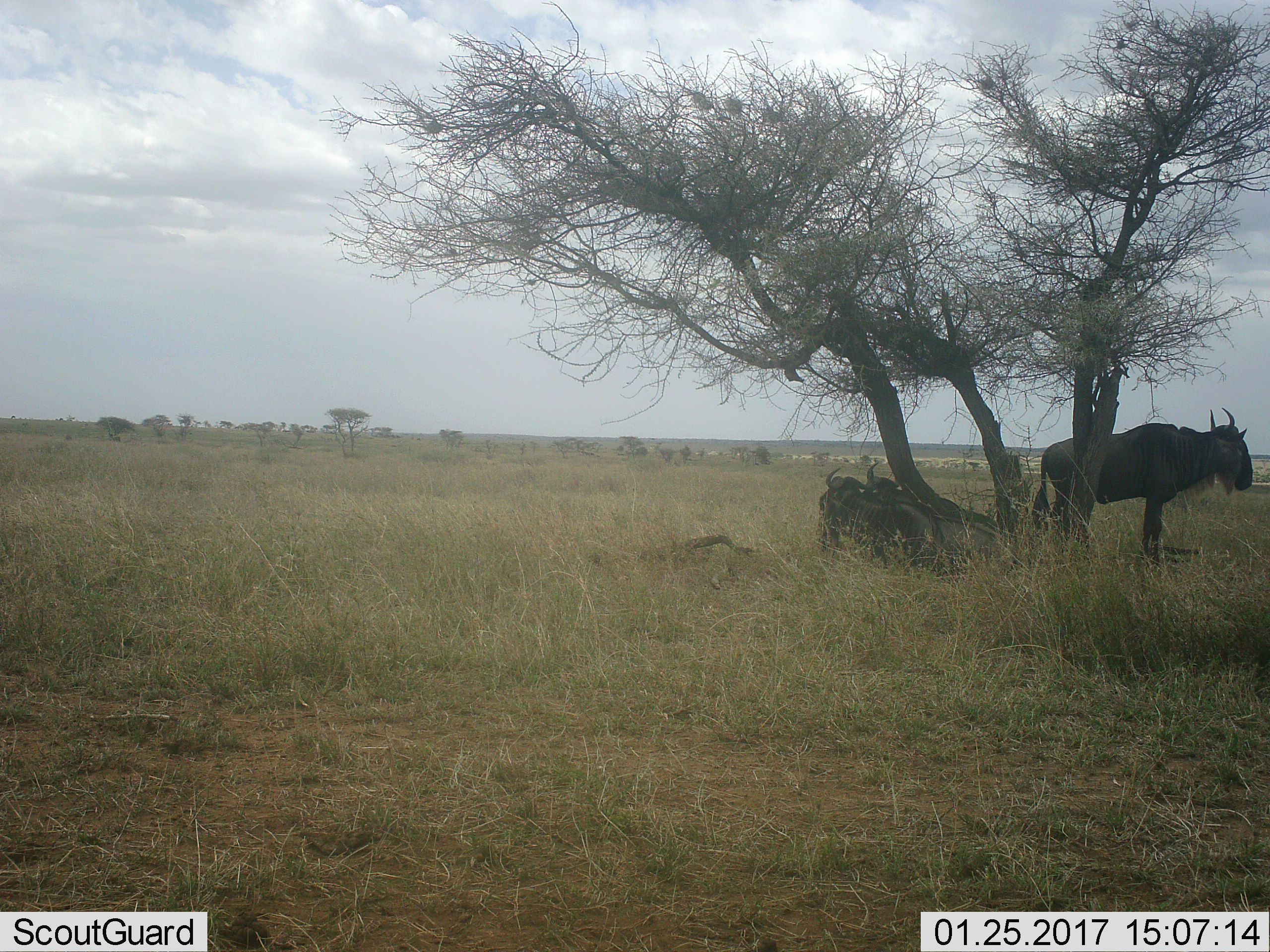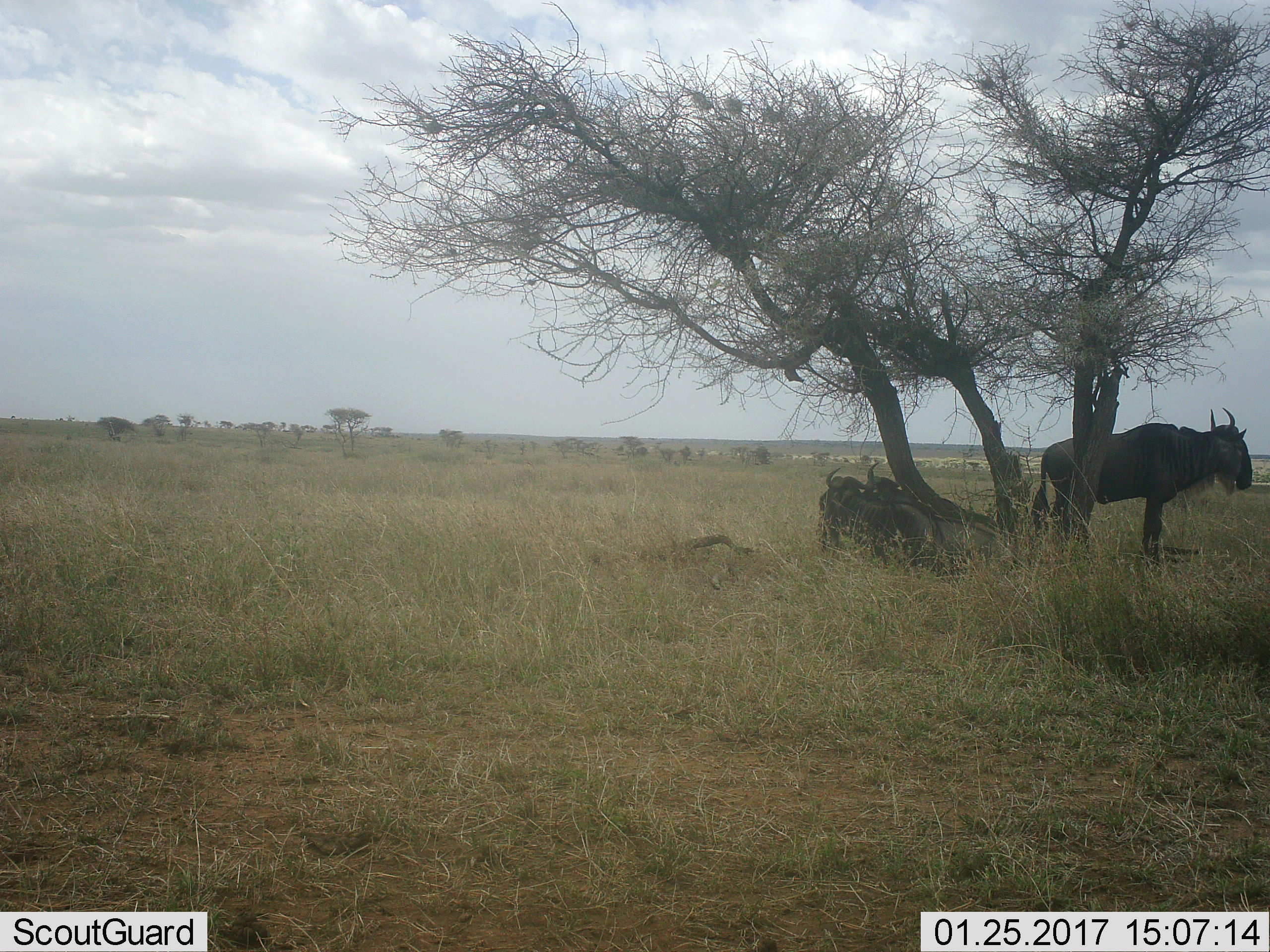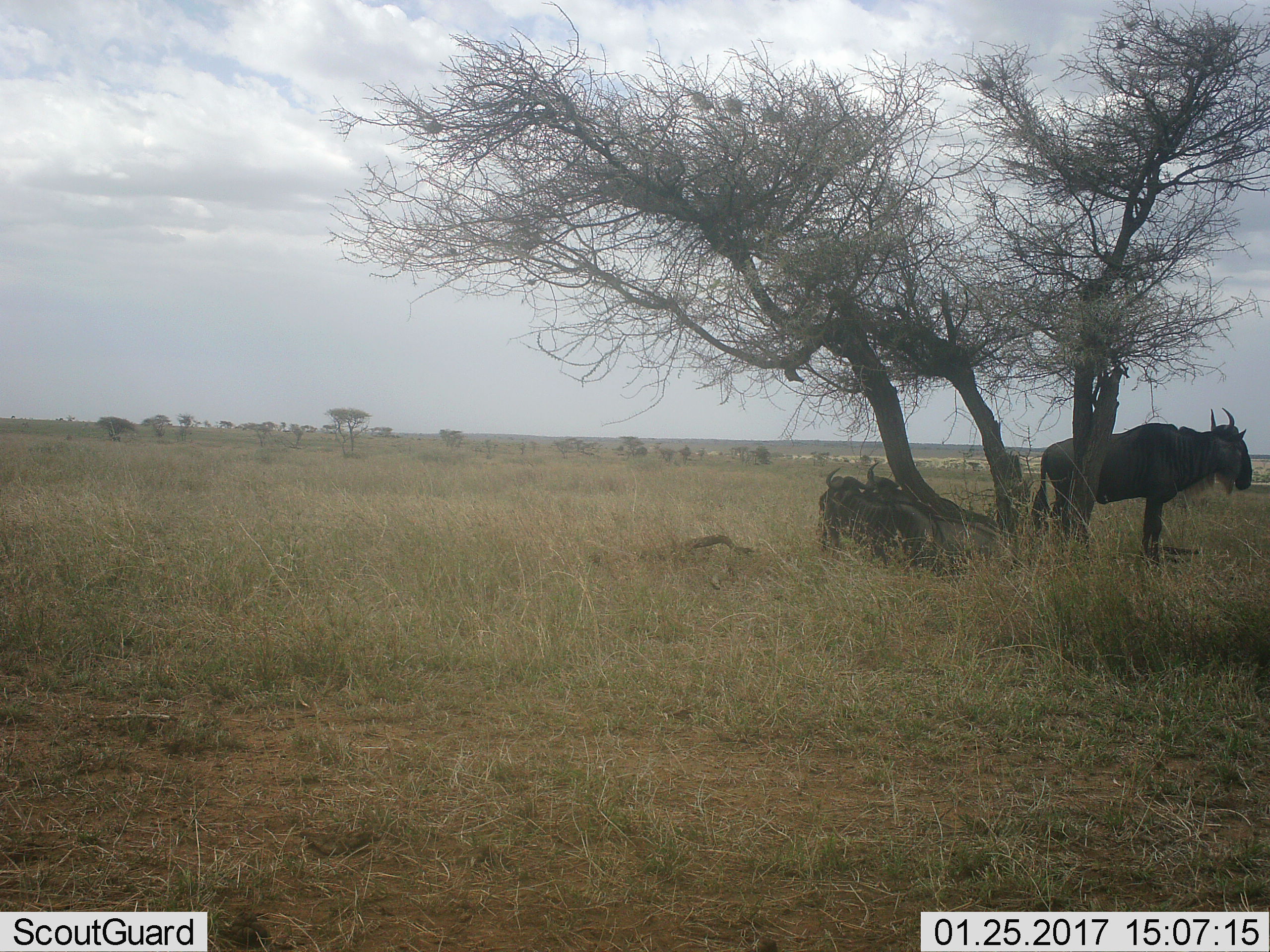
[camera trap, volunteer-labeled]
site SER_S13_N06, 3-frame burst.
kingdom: Animalia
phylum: Chordata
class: Mammalia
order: Artiodactyla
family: Bovidae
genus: Connochaetes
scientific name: Connochaetes taurinus taurinus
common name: blue wildebeest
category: wildebeestblue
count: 3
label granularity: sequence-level